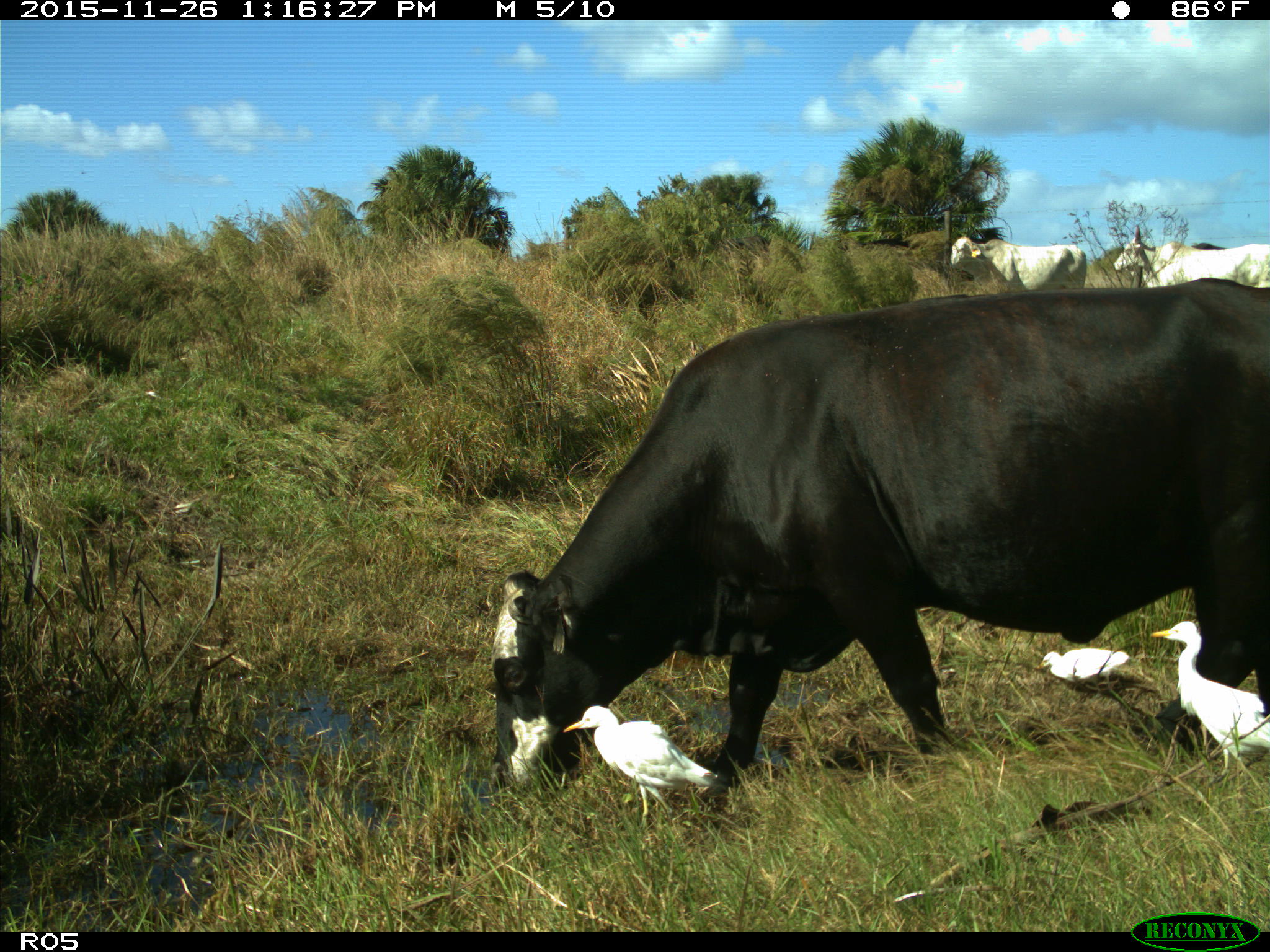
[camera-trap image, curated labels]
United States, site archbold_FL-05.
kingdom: Animalia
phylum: Chordata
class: Mammalia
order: Artiodactyla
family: Bovidae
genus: Bos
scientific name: Bos taurus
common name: domestic cow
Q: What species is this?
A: Bos taurus (domestic cow).